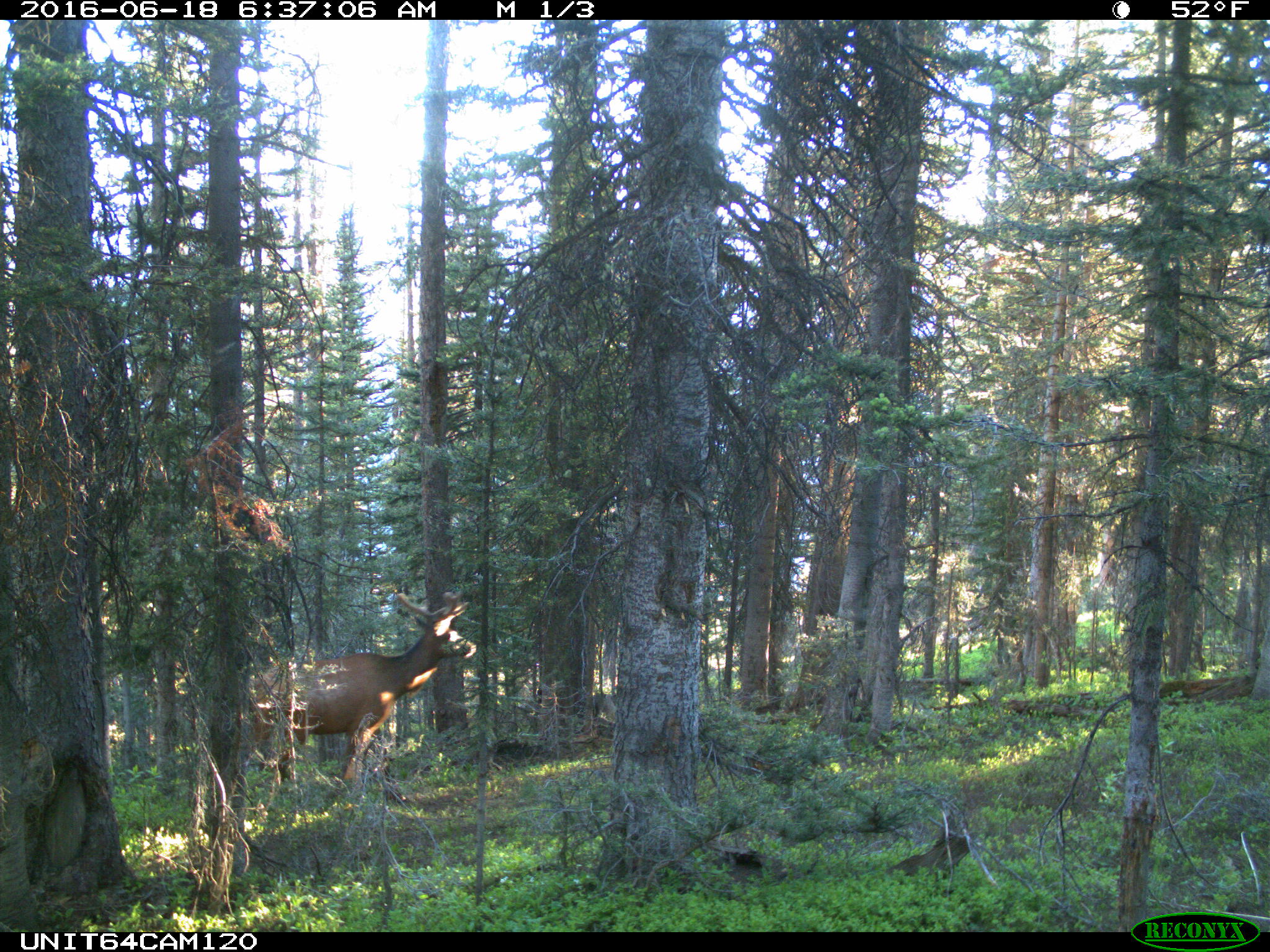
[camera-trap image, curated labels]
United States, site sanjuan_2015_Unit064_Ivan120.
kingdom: Animalia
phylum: Chordata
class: Mammalia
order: Artiodactyla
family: Cervidae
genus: Cervus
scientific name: Cervus elaphus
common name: red deer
Cervus elaphus (red deer).